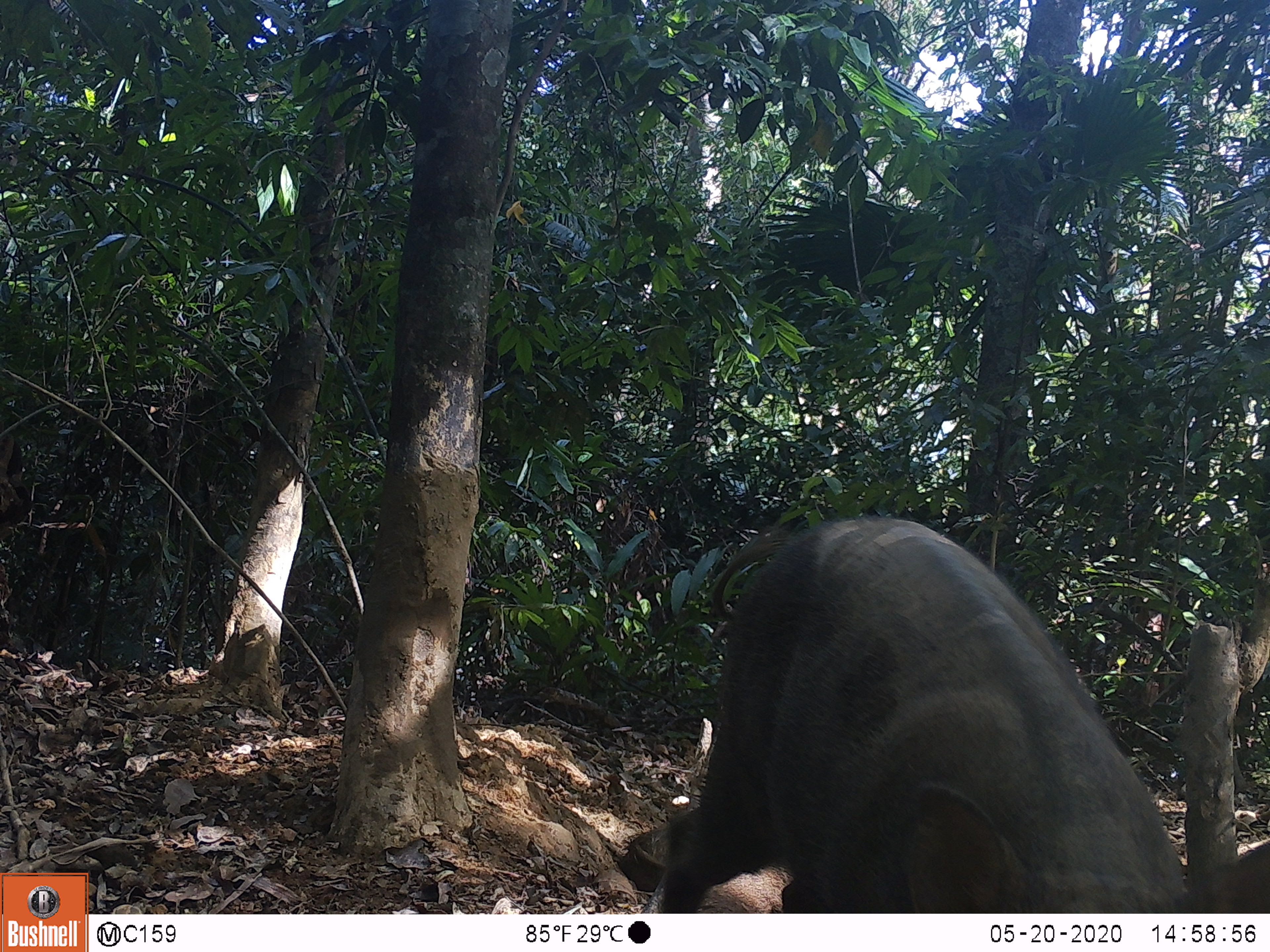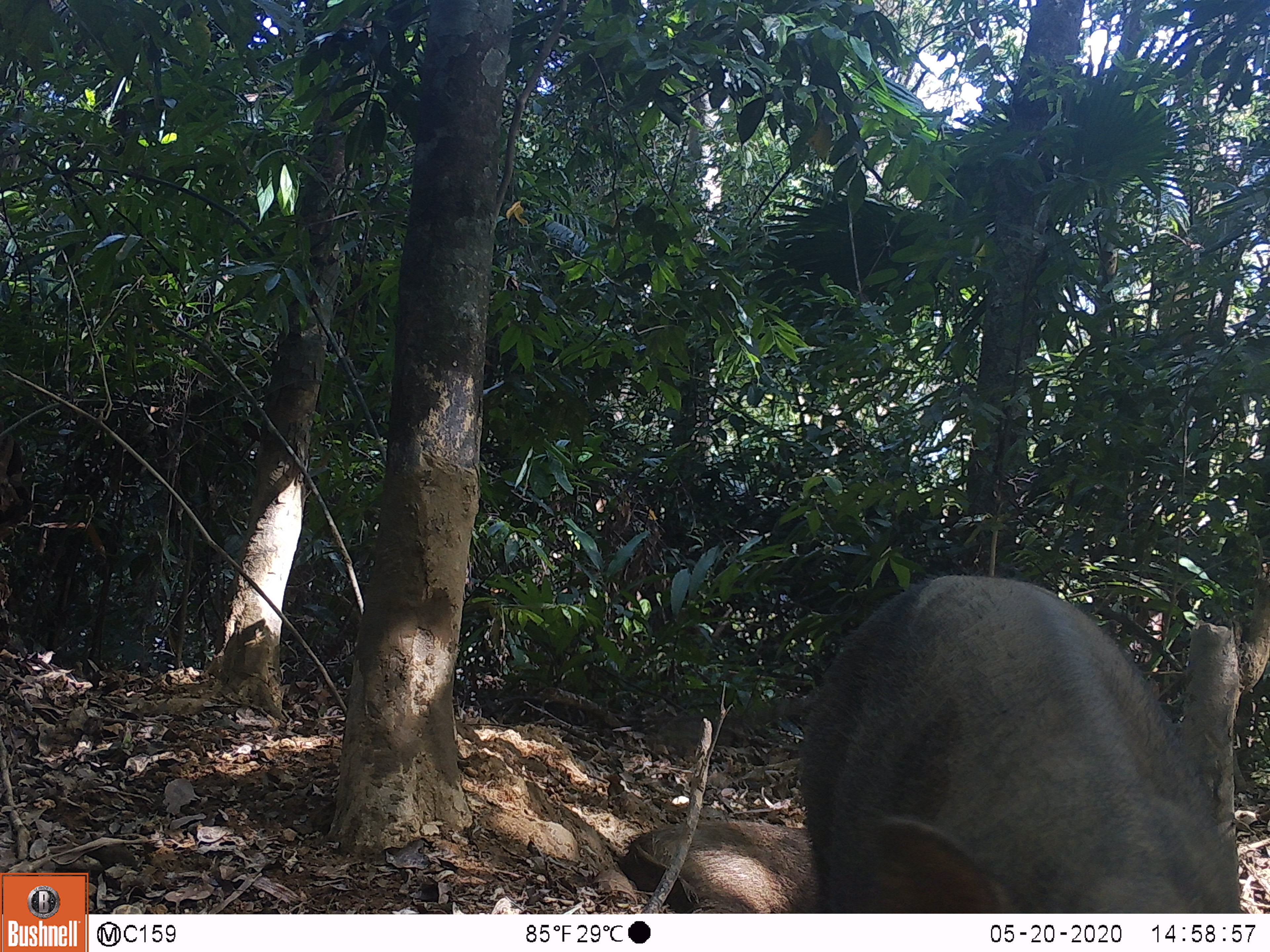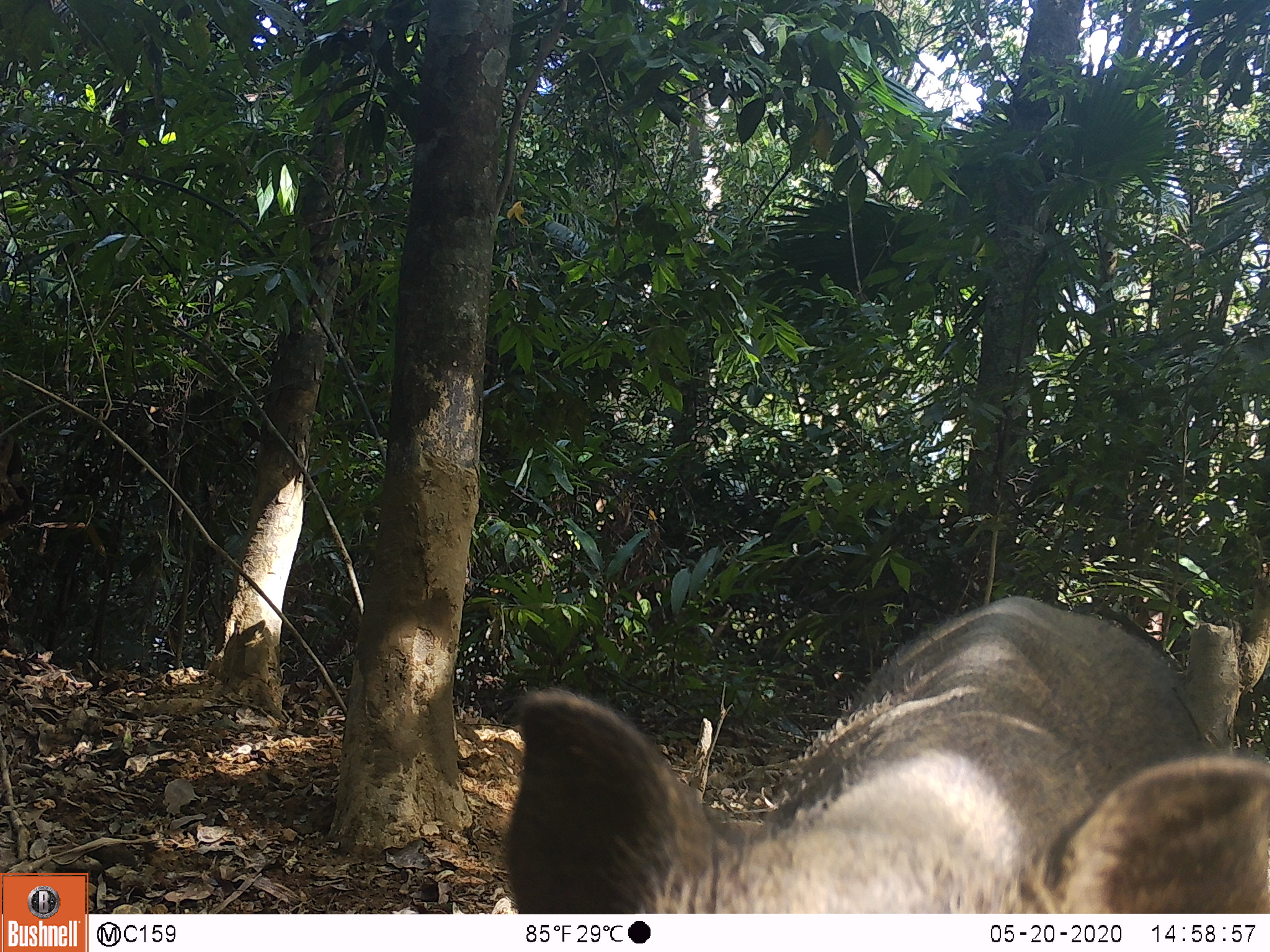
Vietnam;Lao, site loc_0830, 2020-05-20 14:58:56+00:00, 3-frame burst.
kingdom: Animalia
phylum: Chordata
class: Mammalia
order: Artiodactyla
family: Suidae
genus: Sus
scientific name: Sus scrofa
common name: eurasian wild pig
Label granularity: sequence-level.